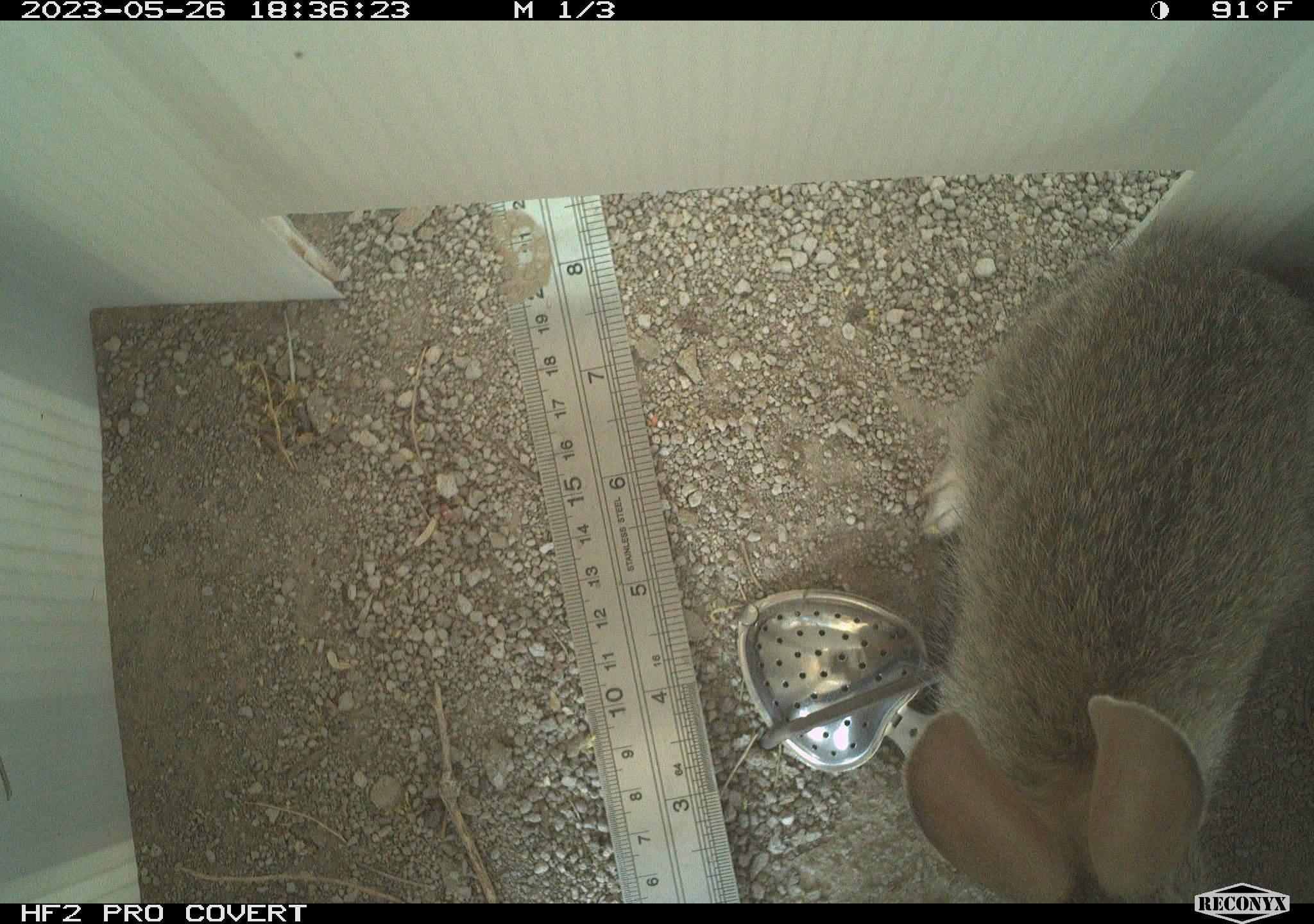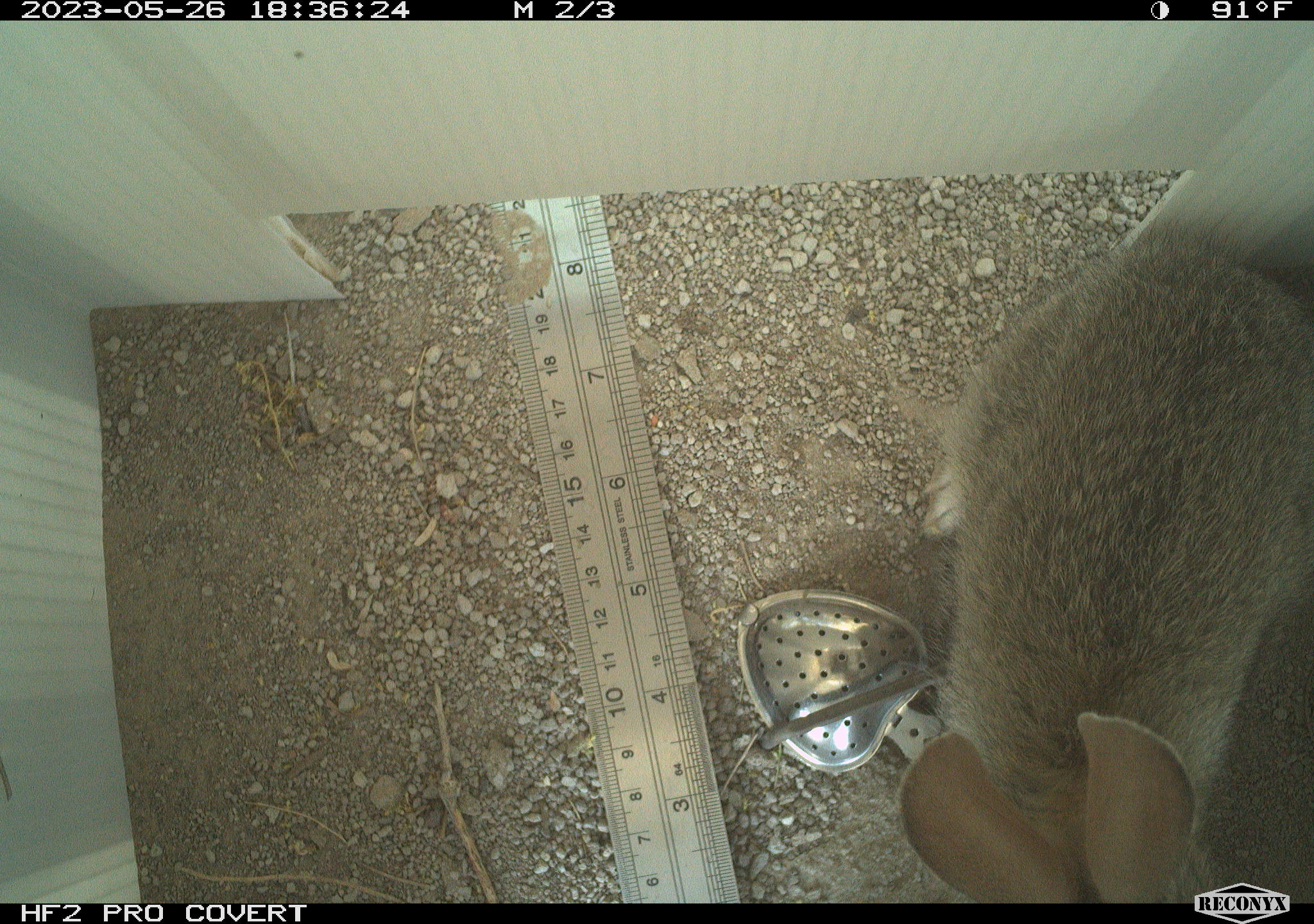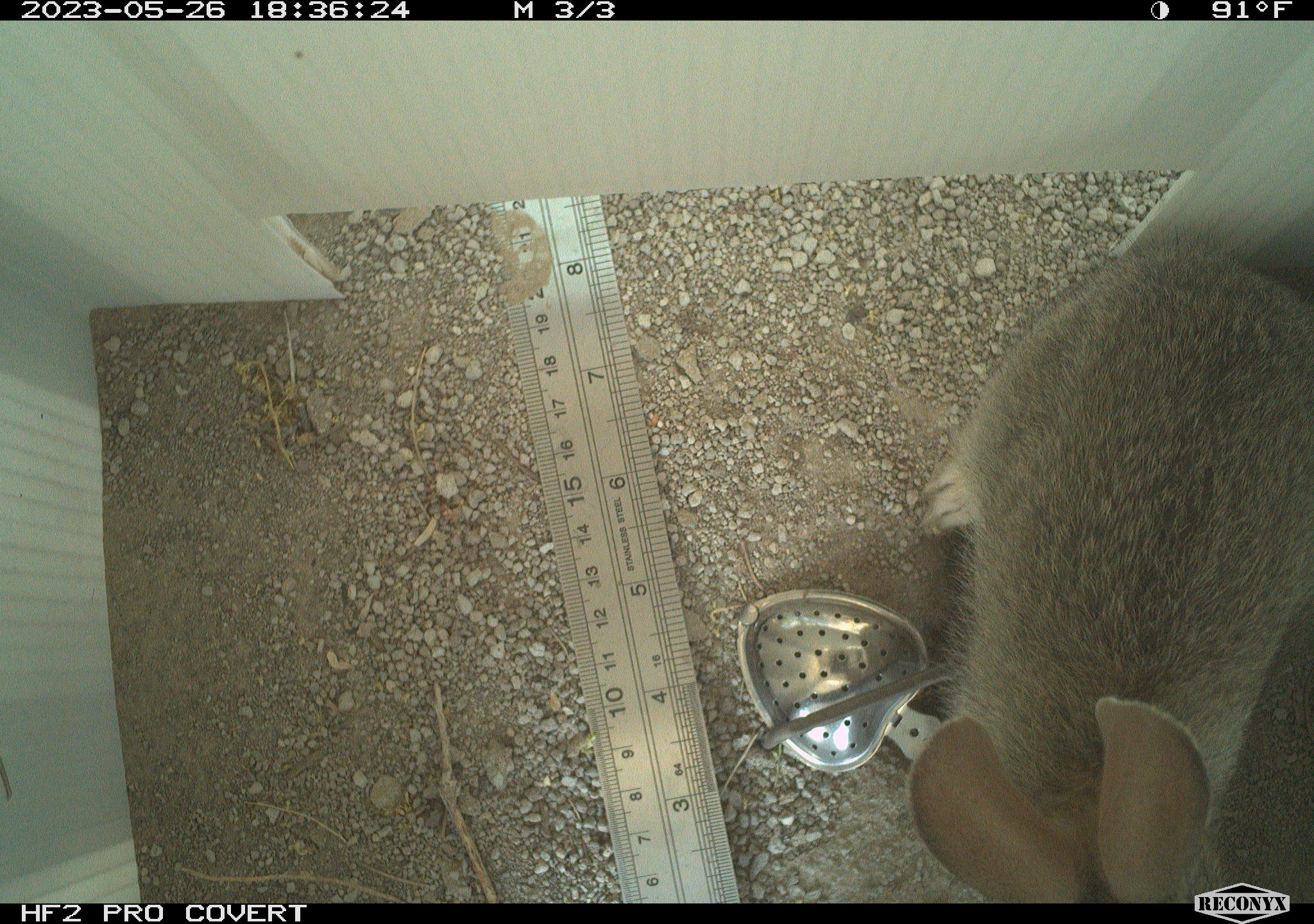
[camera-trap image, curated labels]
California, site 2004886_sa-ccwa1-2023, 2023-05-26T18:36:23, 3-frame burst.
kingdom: Animalia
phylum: Chordata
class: Mammalia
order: Lagomorpha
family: Leporidae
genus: Sylvilagus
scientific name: Sylvilagus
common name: cottontail rabbits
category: sylvilagus species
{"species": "sylvilagus species (cottontail rabbits) (Sylvilagus)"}